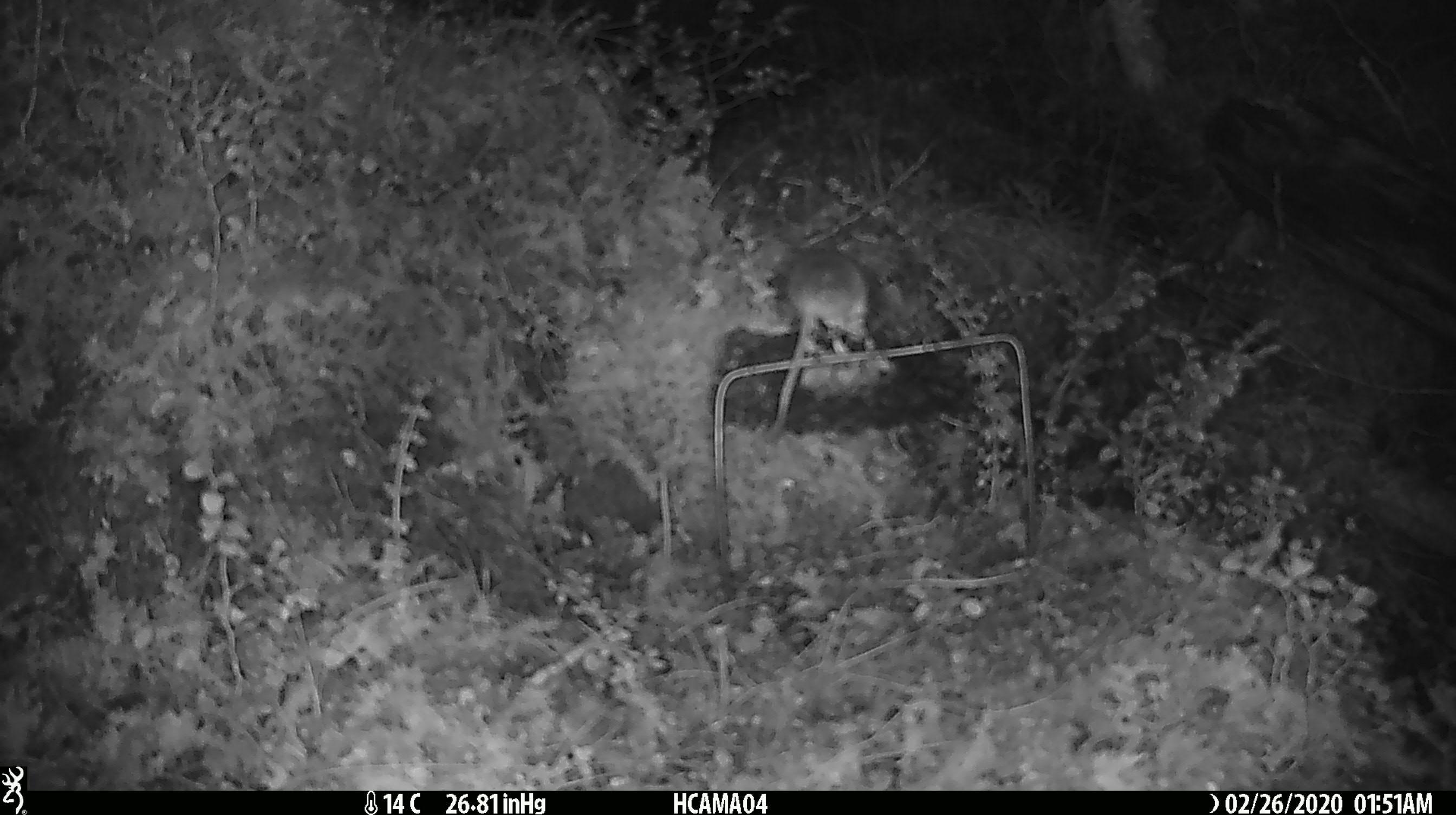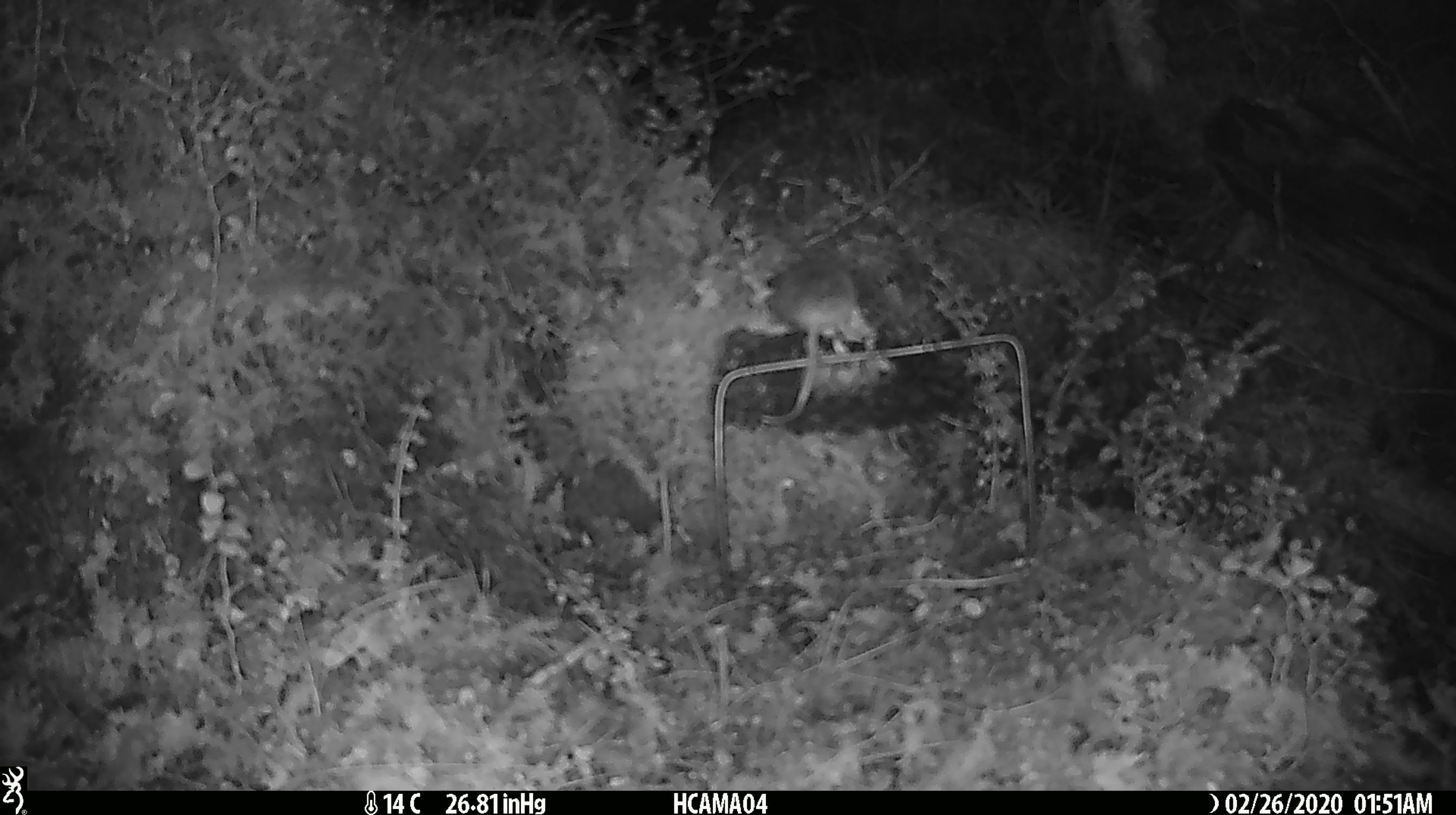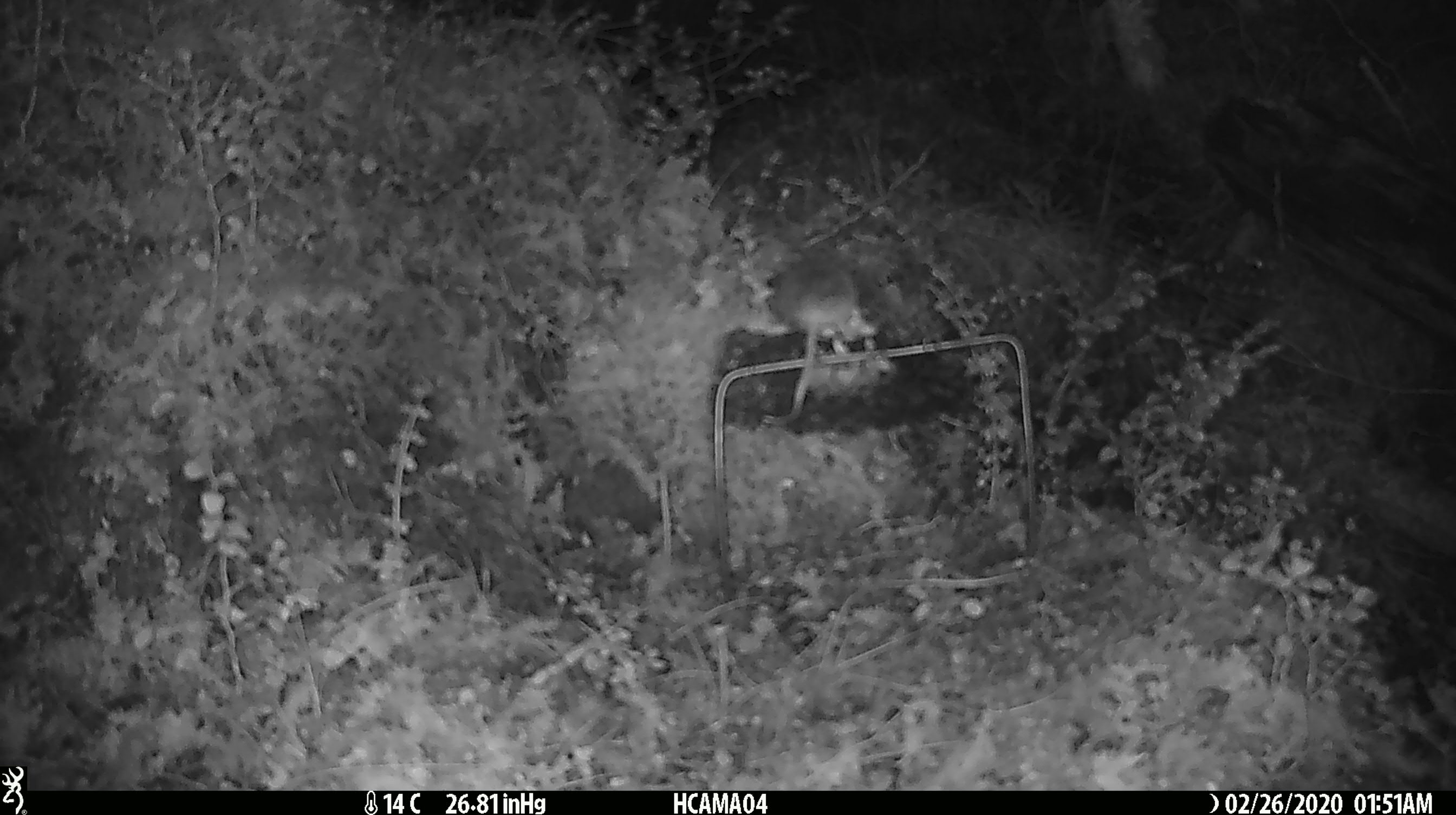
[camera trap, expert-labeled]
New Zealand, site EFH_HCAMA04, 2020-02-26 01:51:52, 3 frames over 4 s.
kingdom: Animalia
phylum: Chordata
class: Mammalia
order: Rodentia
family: Muridae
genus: Mus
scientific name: Mus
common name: mouse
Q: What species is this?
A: Mouse (Mus).